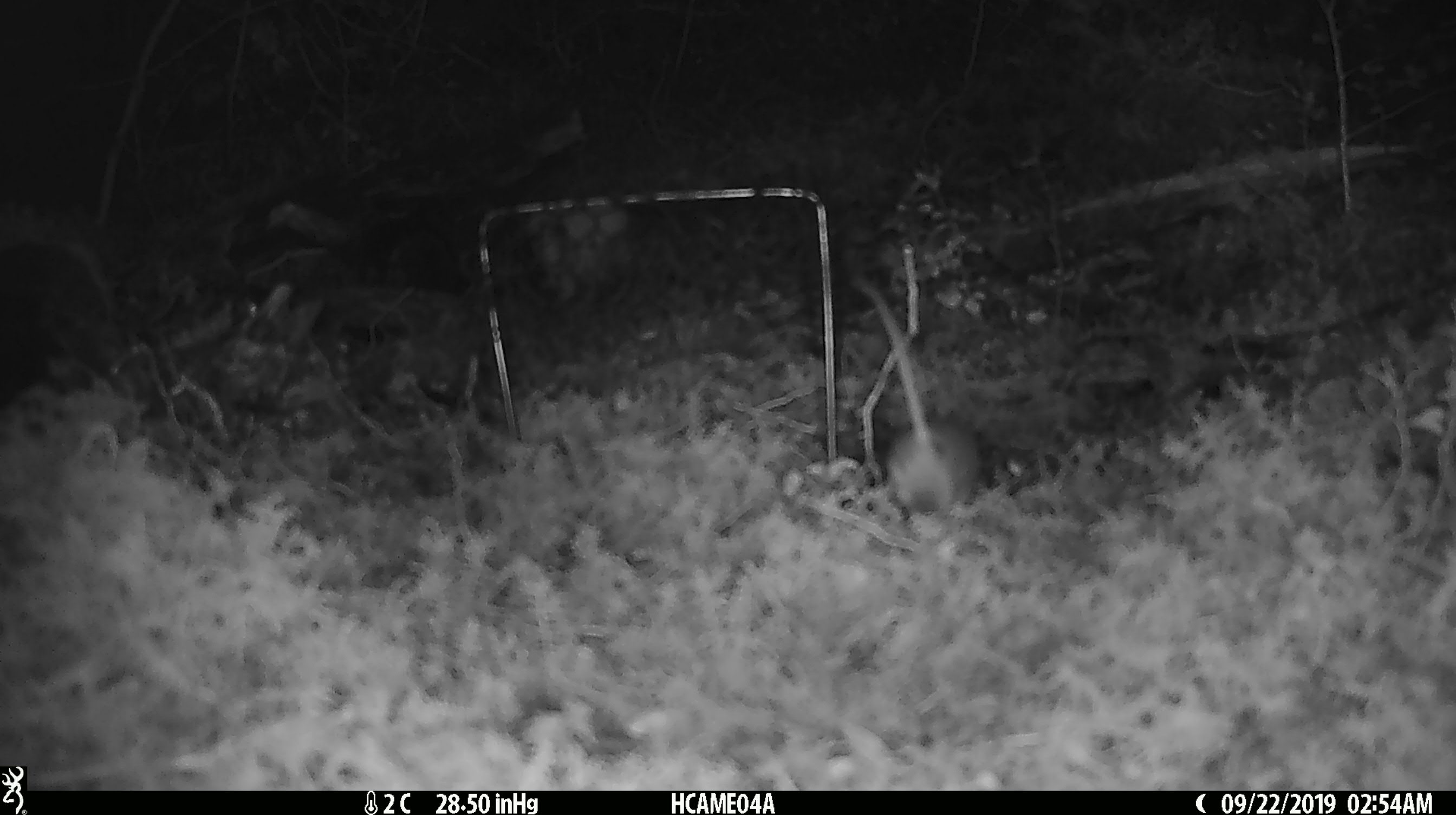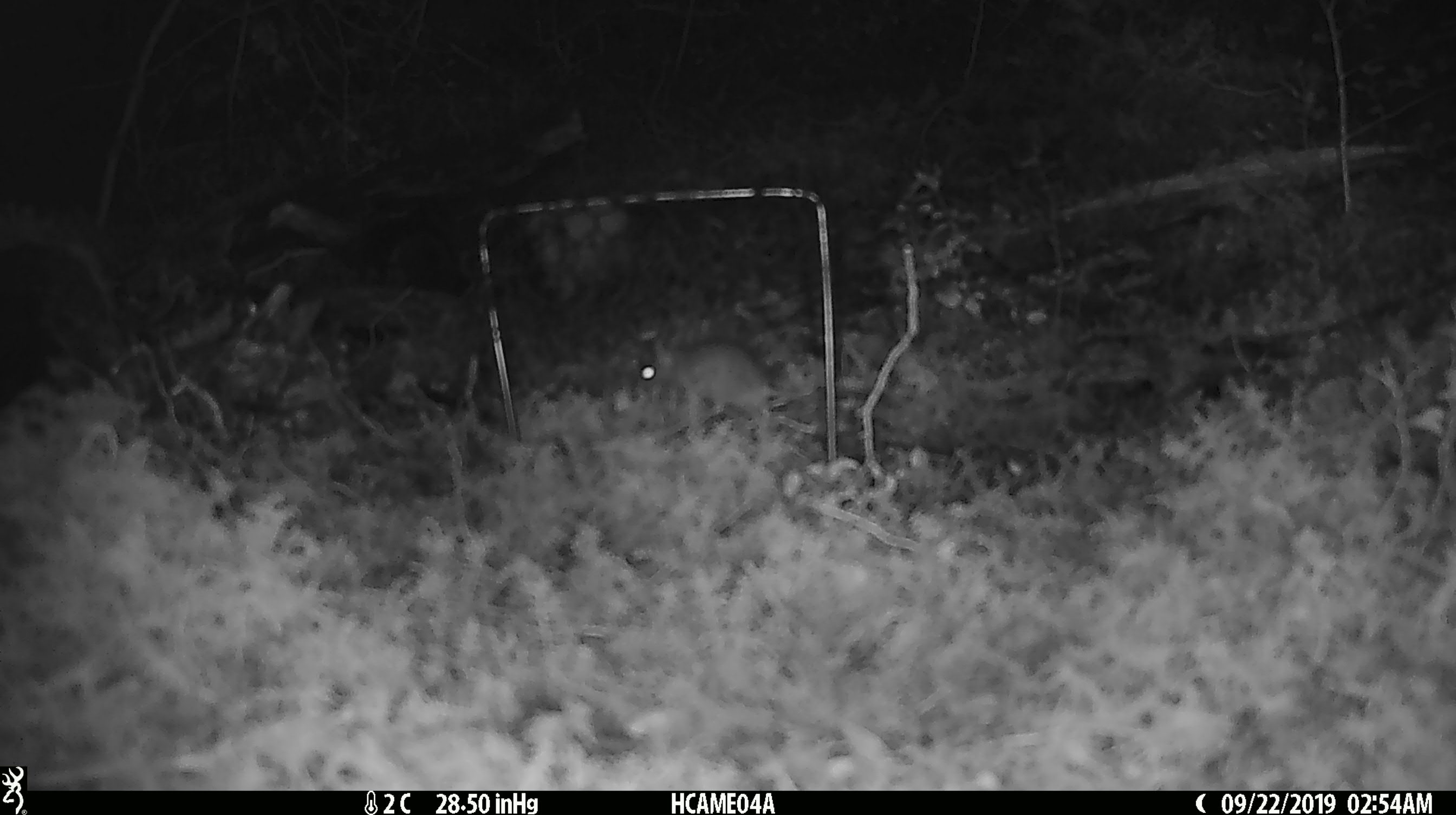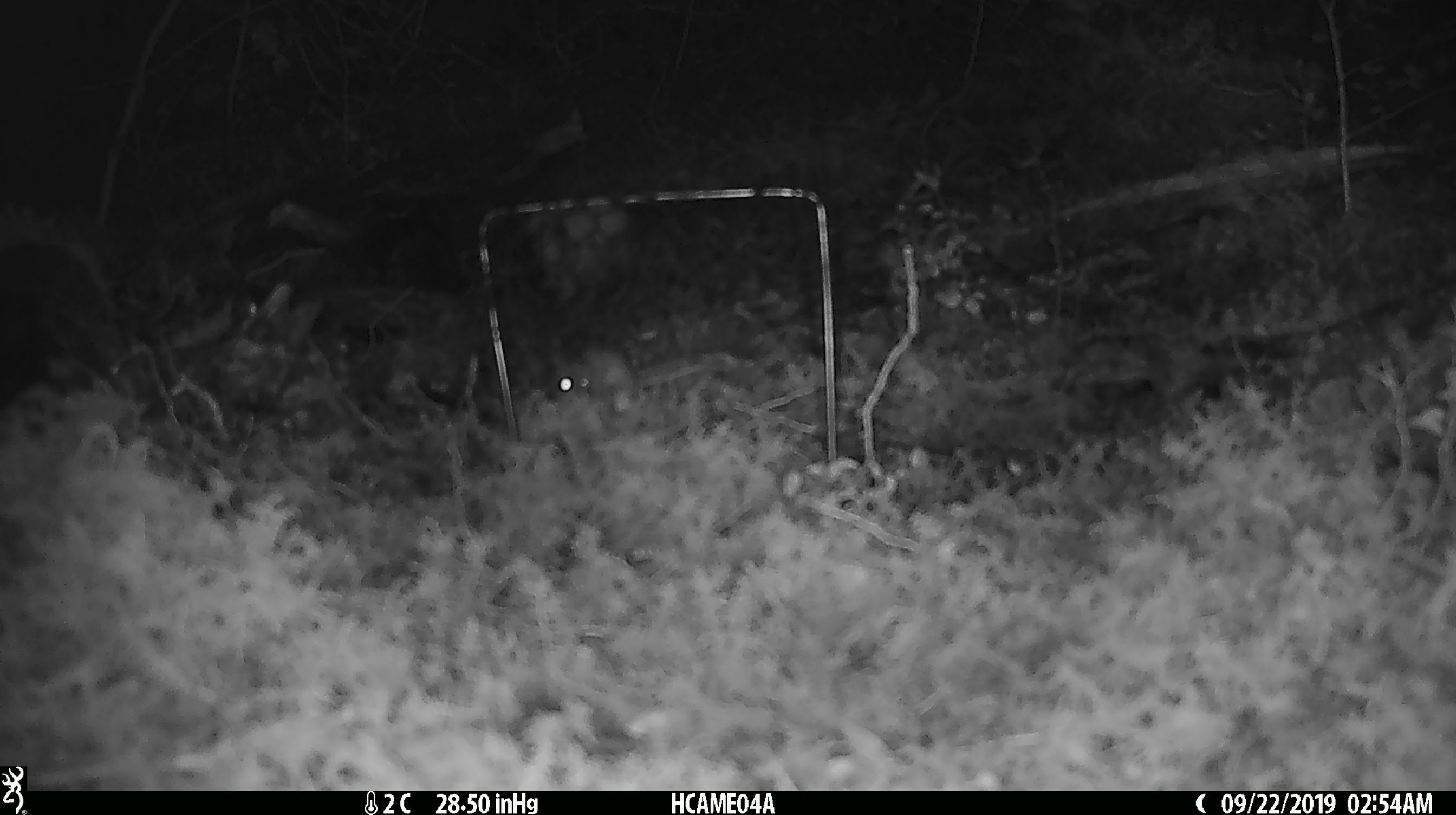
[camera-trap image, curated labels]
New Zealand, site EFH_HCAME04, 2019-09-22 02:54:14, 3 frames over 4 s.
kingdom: Animalia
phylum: Chordata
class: Mammalia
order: Rodentia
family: Muridae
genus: Mus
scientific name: Mus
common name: mouse